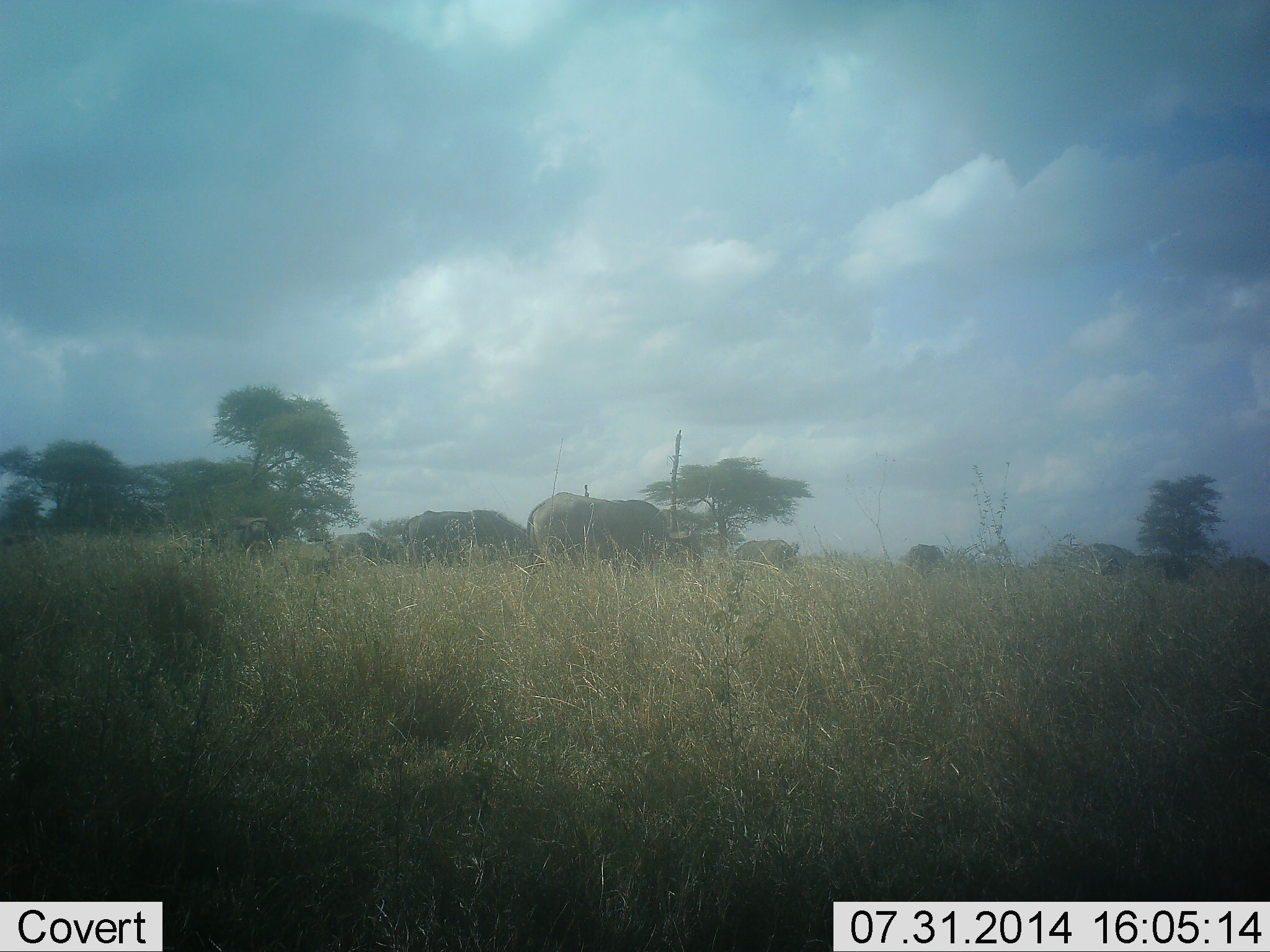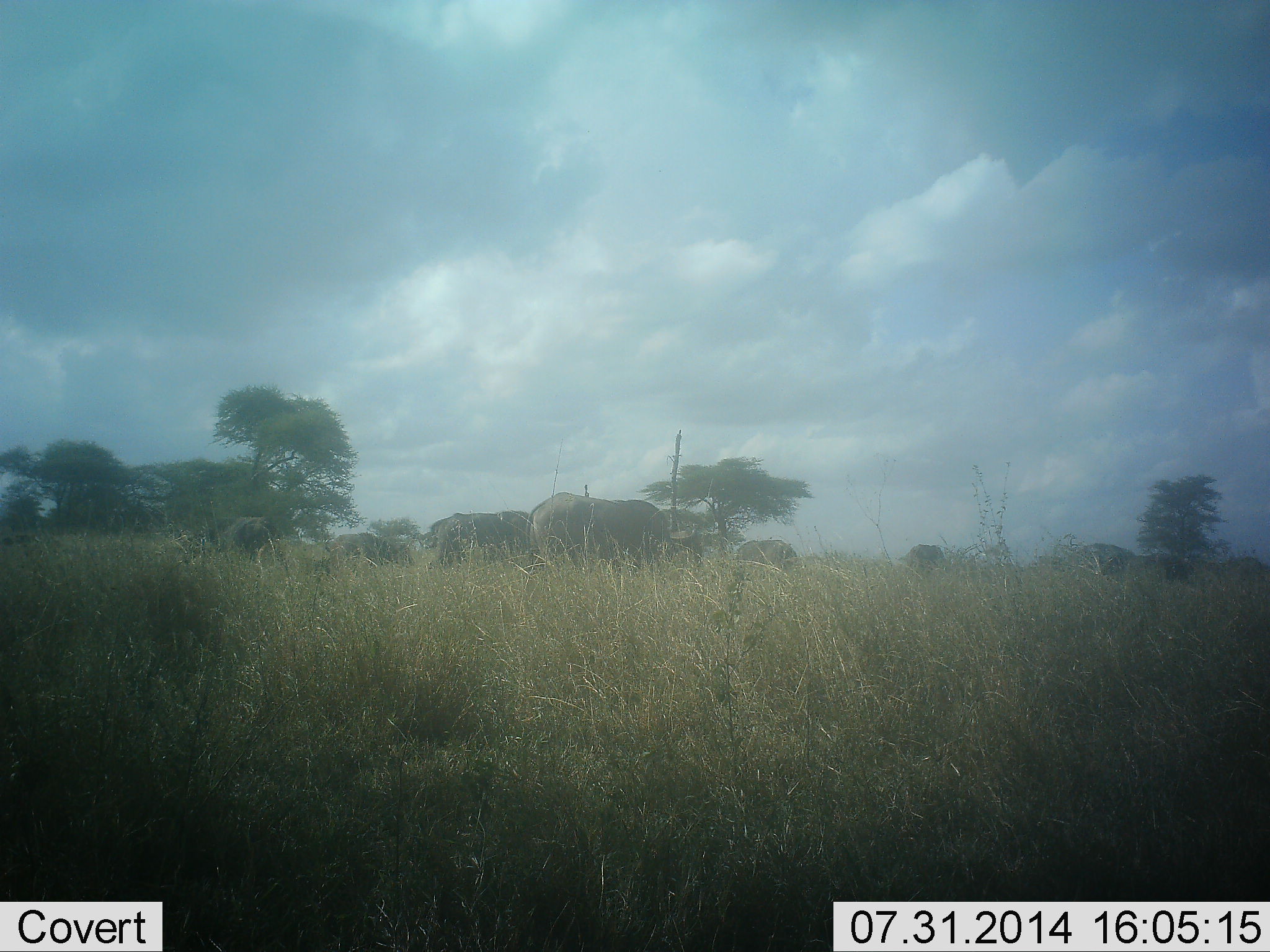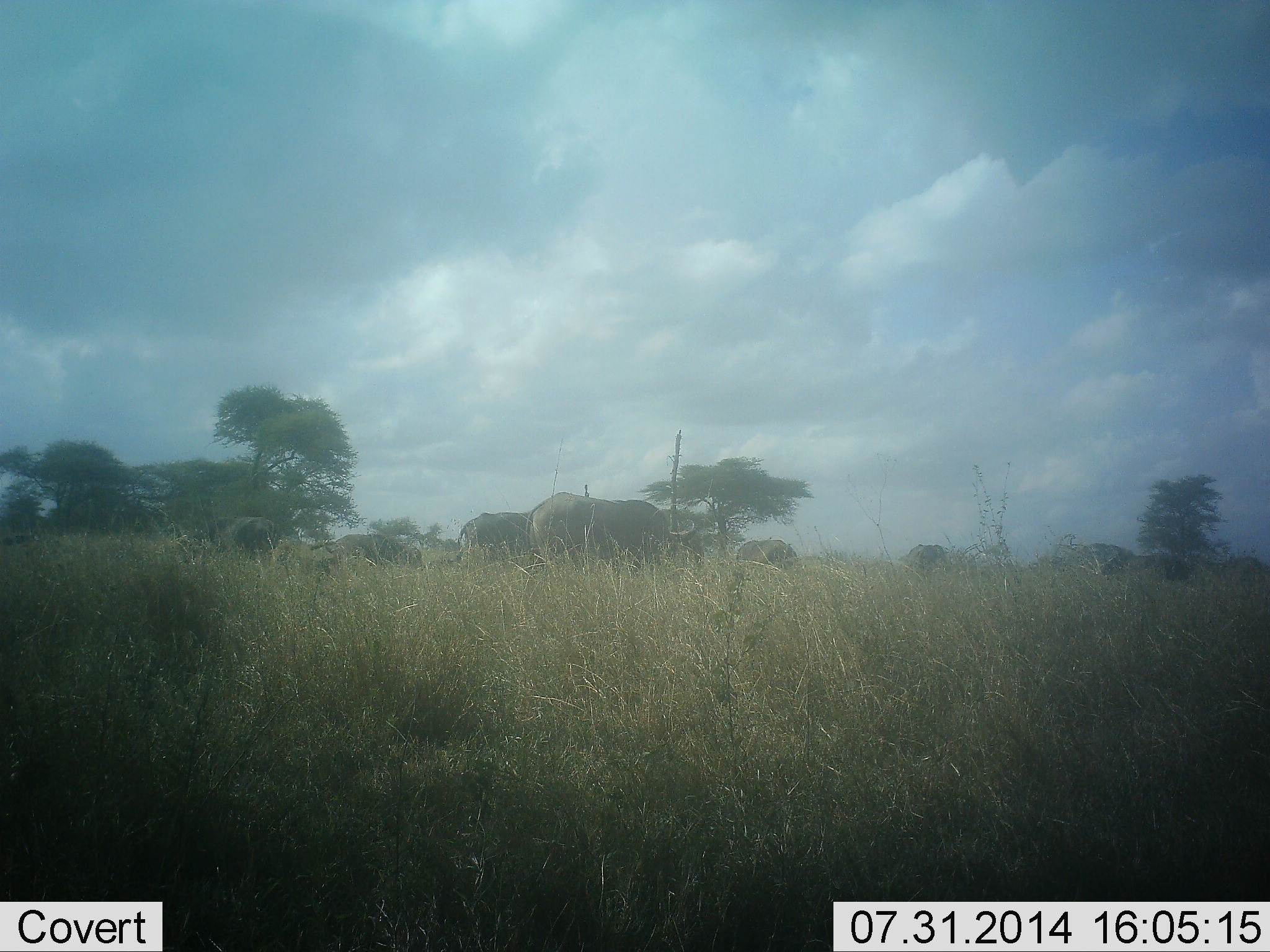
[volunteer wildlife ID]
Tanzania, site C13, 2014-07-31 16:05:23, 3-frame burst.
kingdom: Animalia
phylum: Chordata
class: Mammalia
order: Artiodactyla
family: Bovidae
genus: Syncerus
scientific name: Syncerus caffer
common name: cape buffalo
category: buffalo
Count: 7.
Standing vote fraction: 11%.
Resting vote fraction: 0%.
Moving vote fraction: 22%.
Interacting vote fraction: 0%.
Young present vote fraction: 11%.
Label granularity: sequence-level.